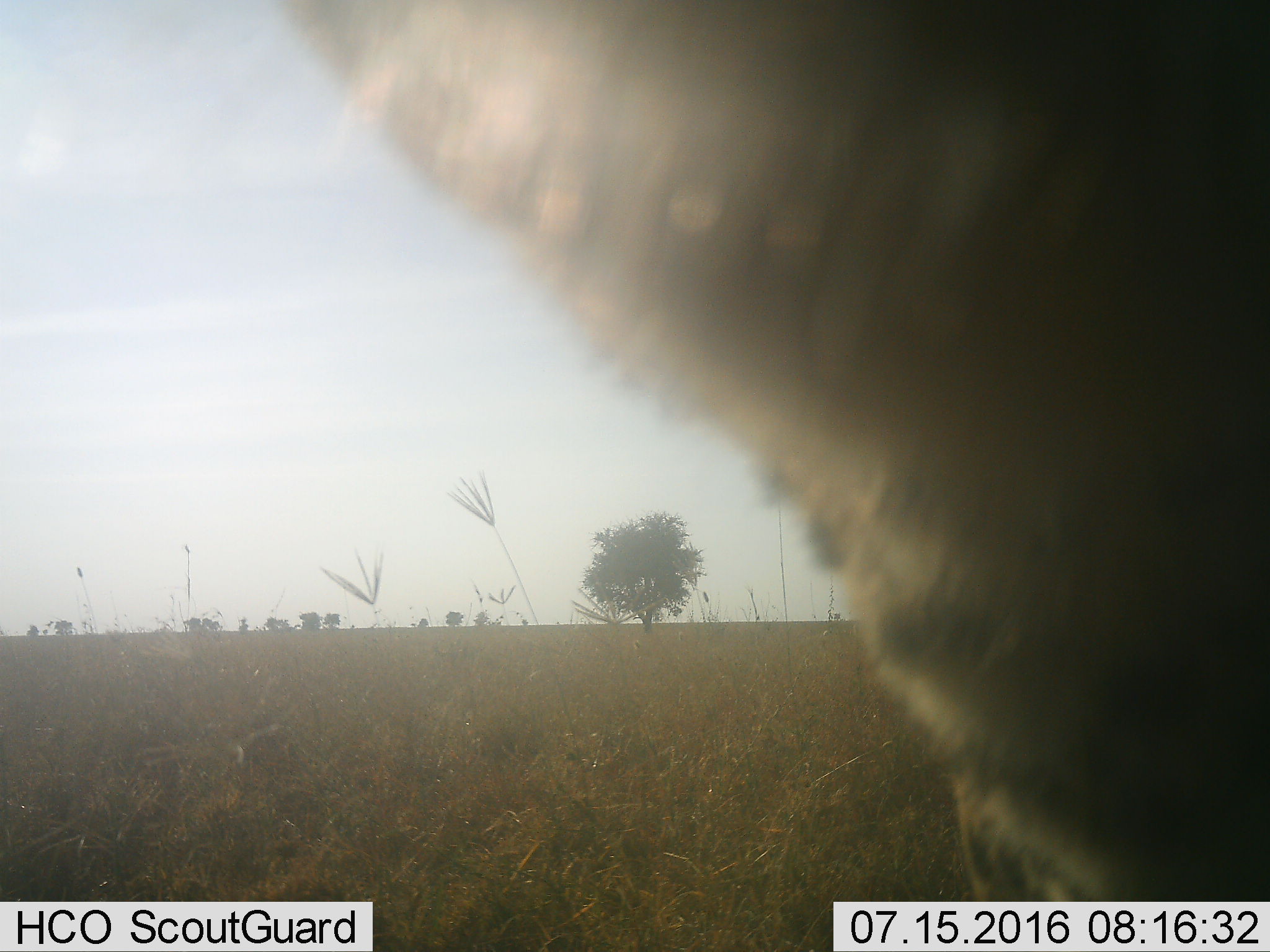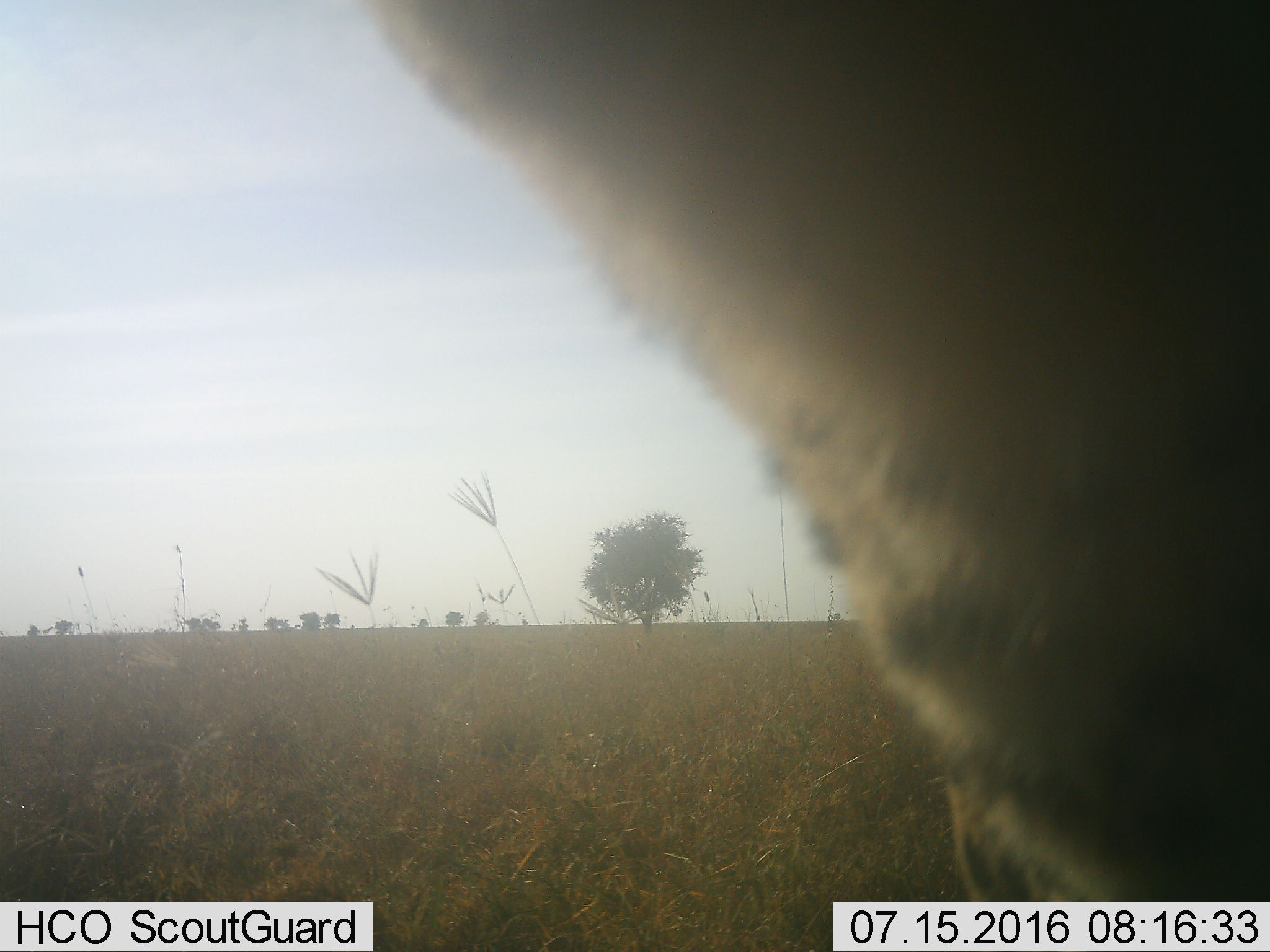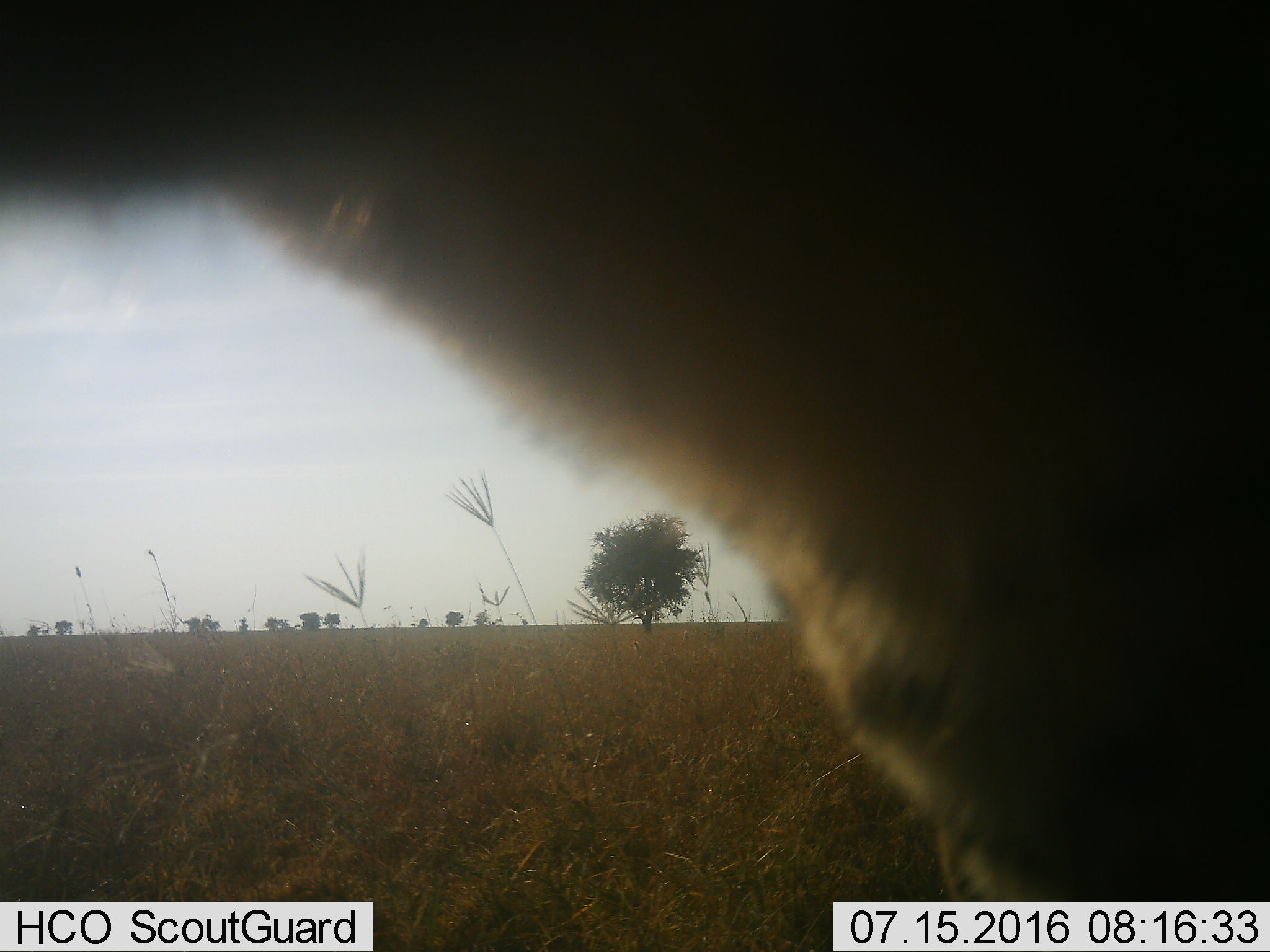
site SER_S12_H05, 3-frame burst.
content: unidentified animal